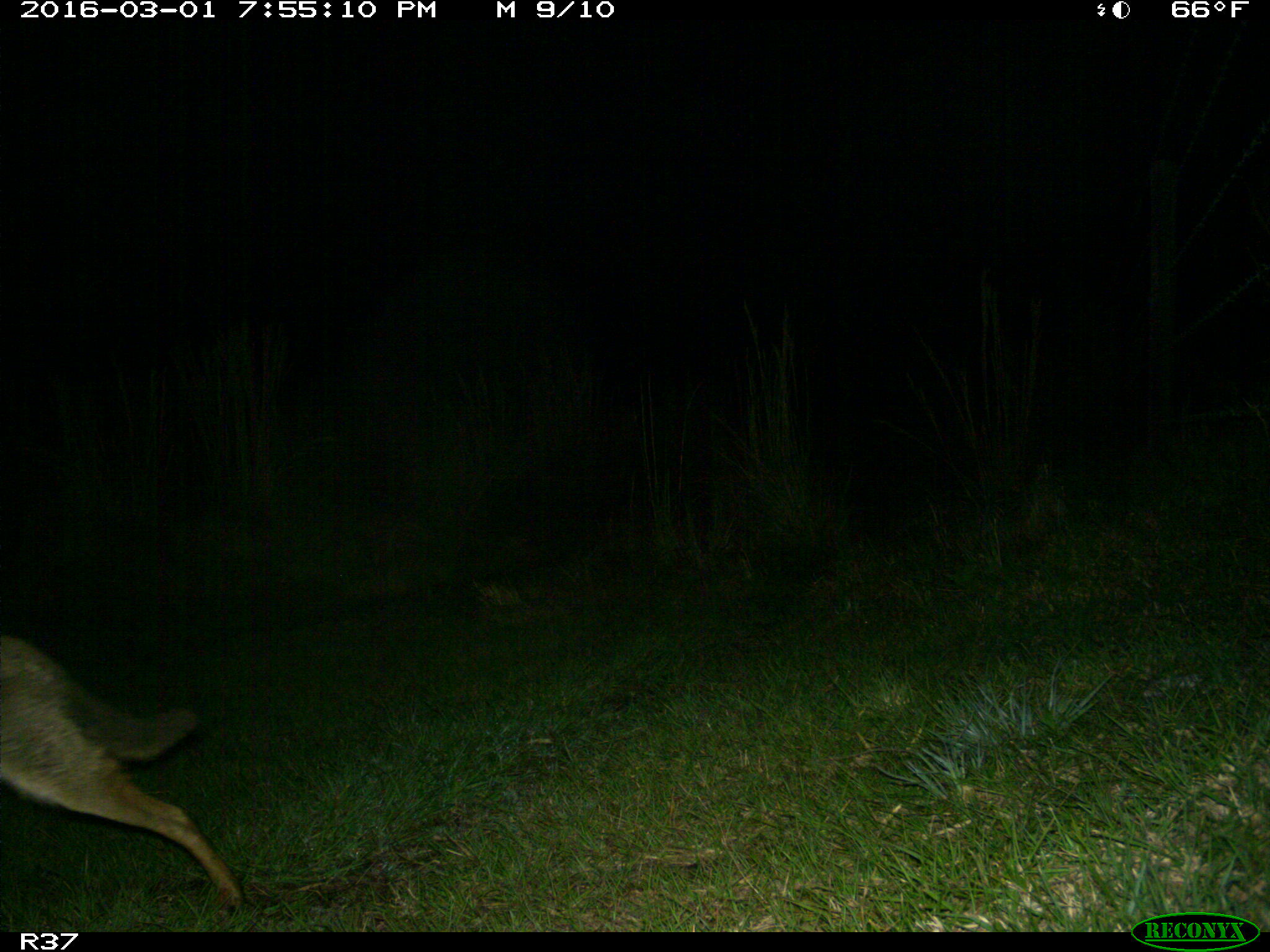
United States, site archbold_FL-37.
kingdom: Animalia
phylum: Chordata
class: Mammalia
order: Carnivora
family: Canidae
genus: Canis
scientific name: Canis latrans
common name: coyote